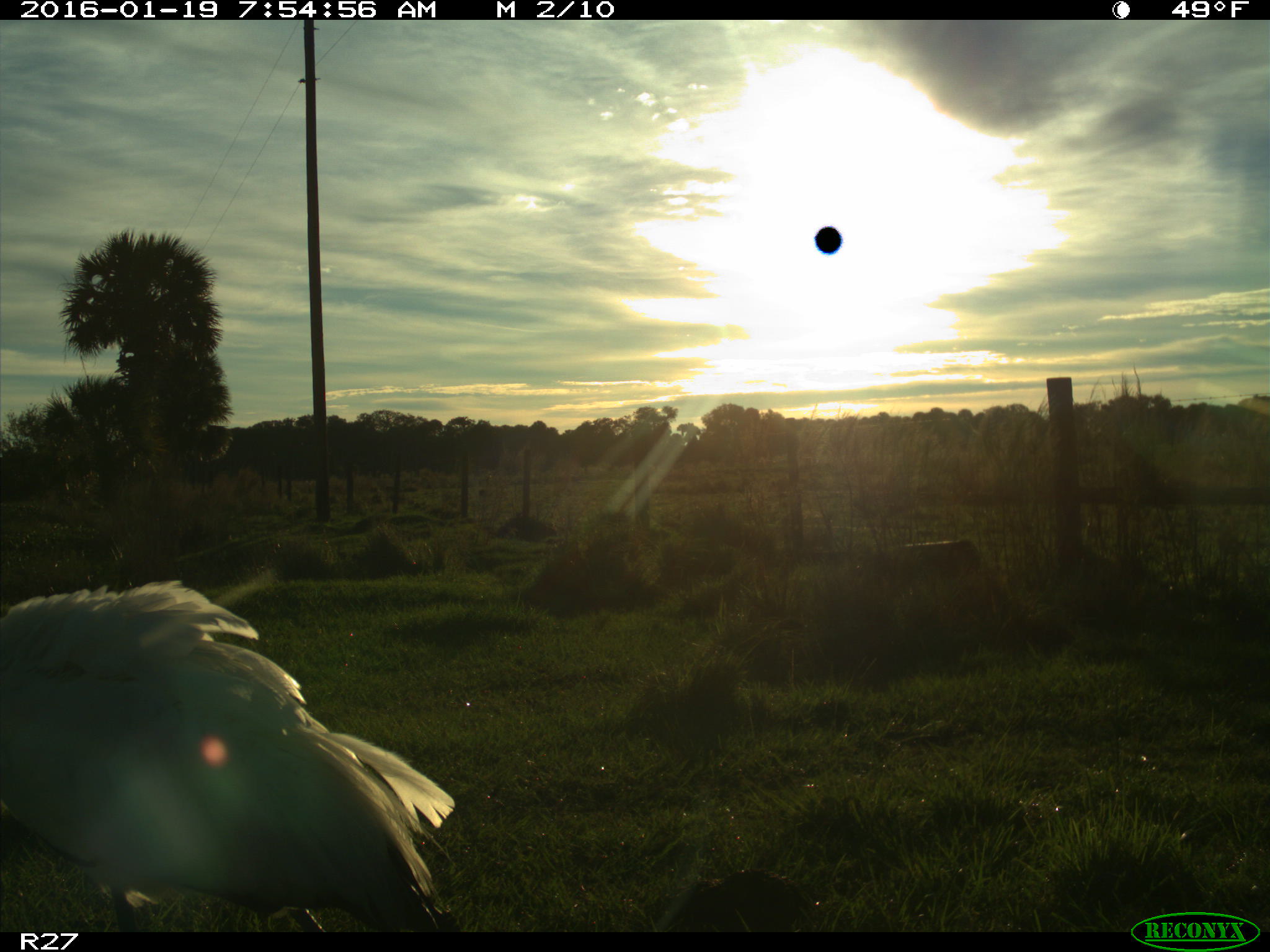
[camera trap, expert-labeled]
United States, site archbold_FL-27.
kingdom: Animalia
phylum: Chordata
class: Aves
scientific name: Aves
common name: birds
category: unidentified bird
Unidentified bird (birds) (Aves).